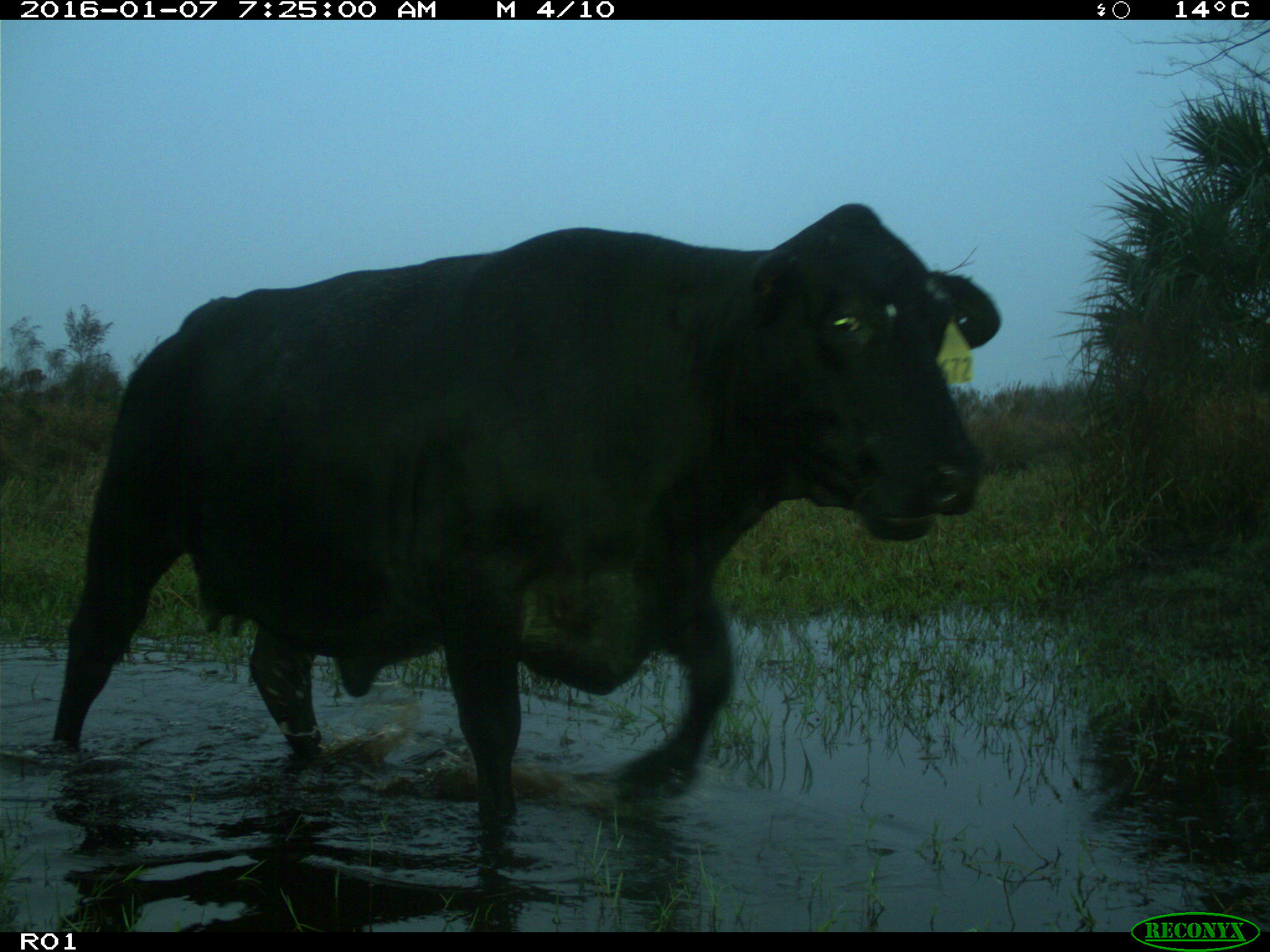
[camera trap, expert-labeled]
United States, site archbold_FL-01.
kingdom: Animalia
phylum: Chordata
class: Mammalia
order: Artiodactyla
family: Bovidae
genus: Bos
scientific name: Bos taurus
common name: domestic cow